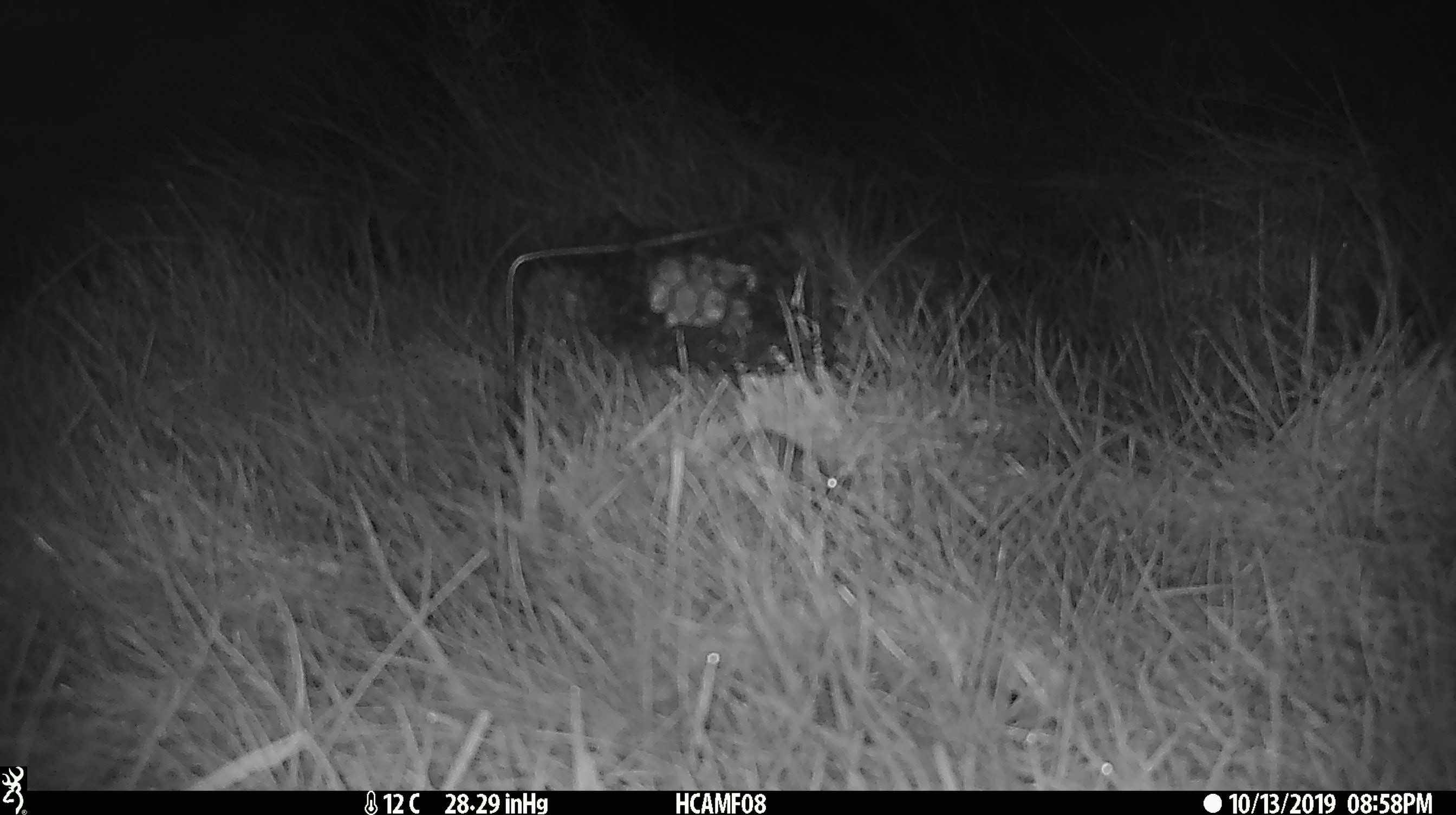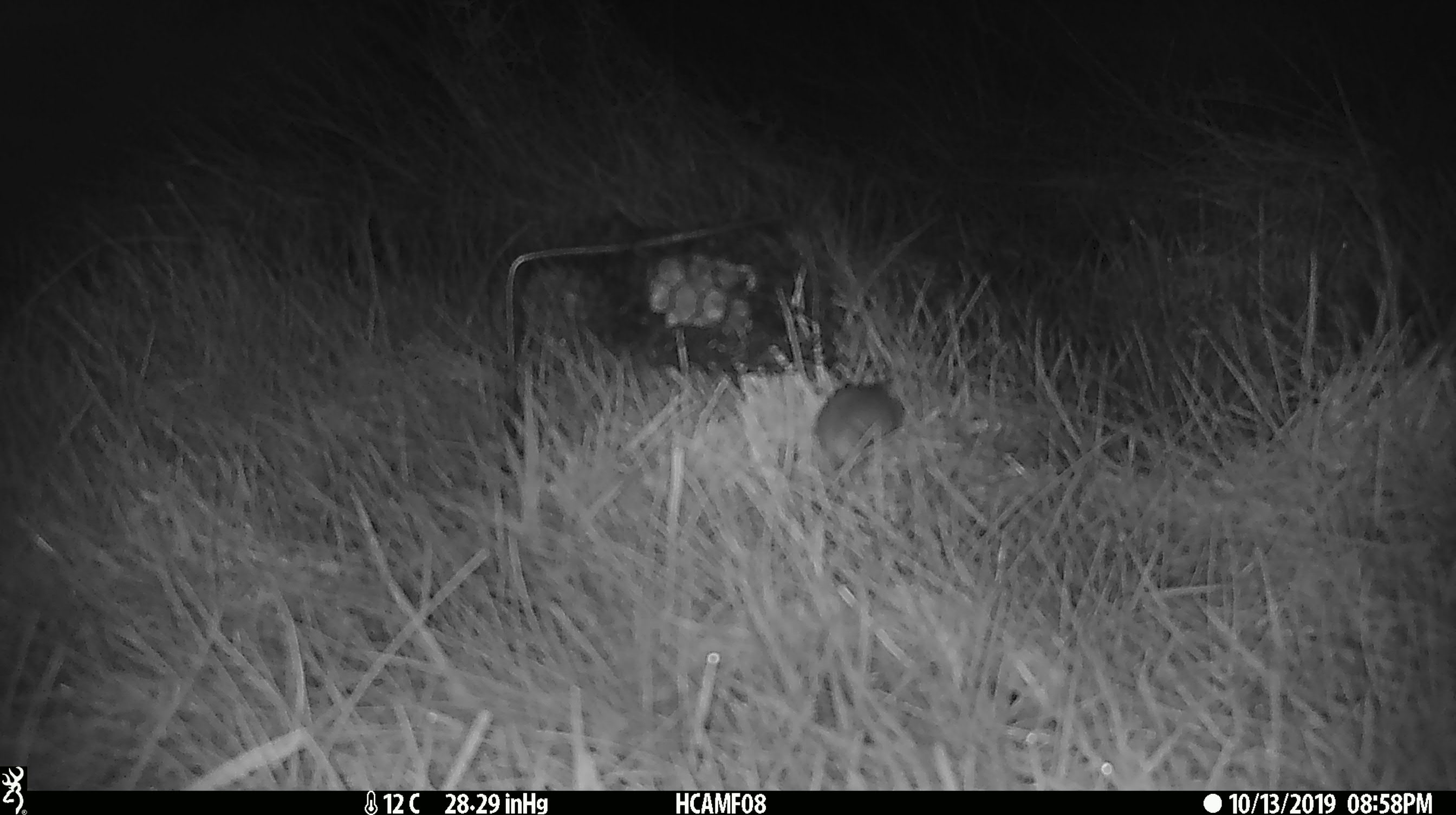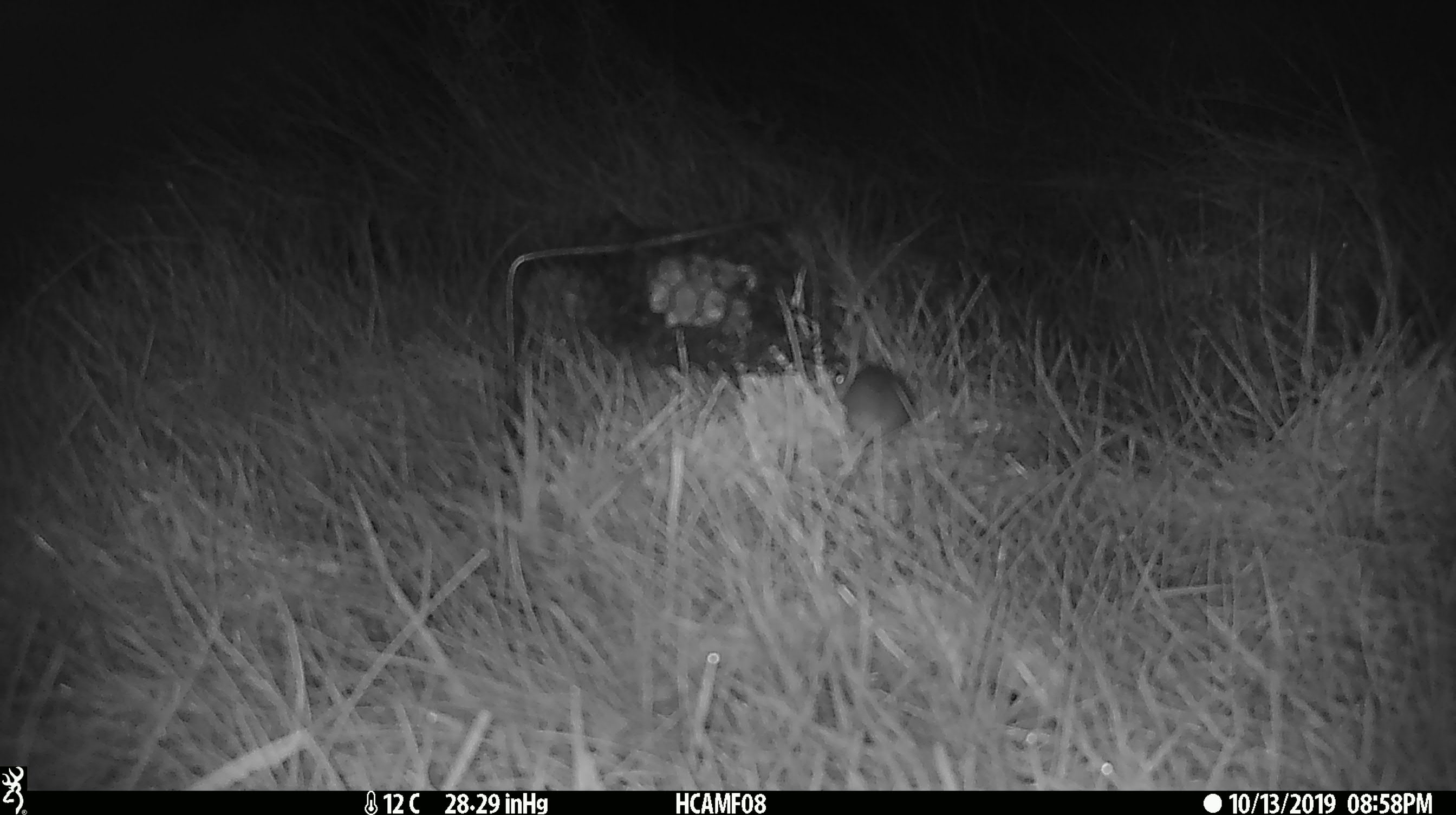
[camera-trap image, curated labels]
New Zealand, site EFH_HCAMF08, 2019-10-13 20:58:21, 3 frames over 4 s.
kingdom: Animalia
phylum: Chordata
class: Mammalia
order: Rodentia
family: Muridae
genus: Mus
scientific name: Mus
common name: mouse